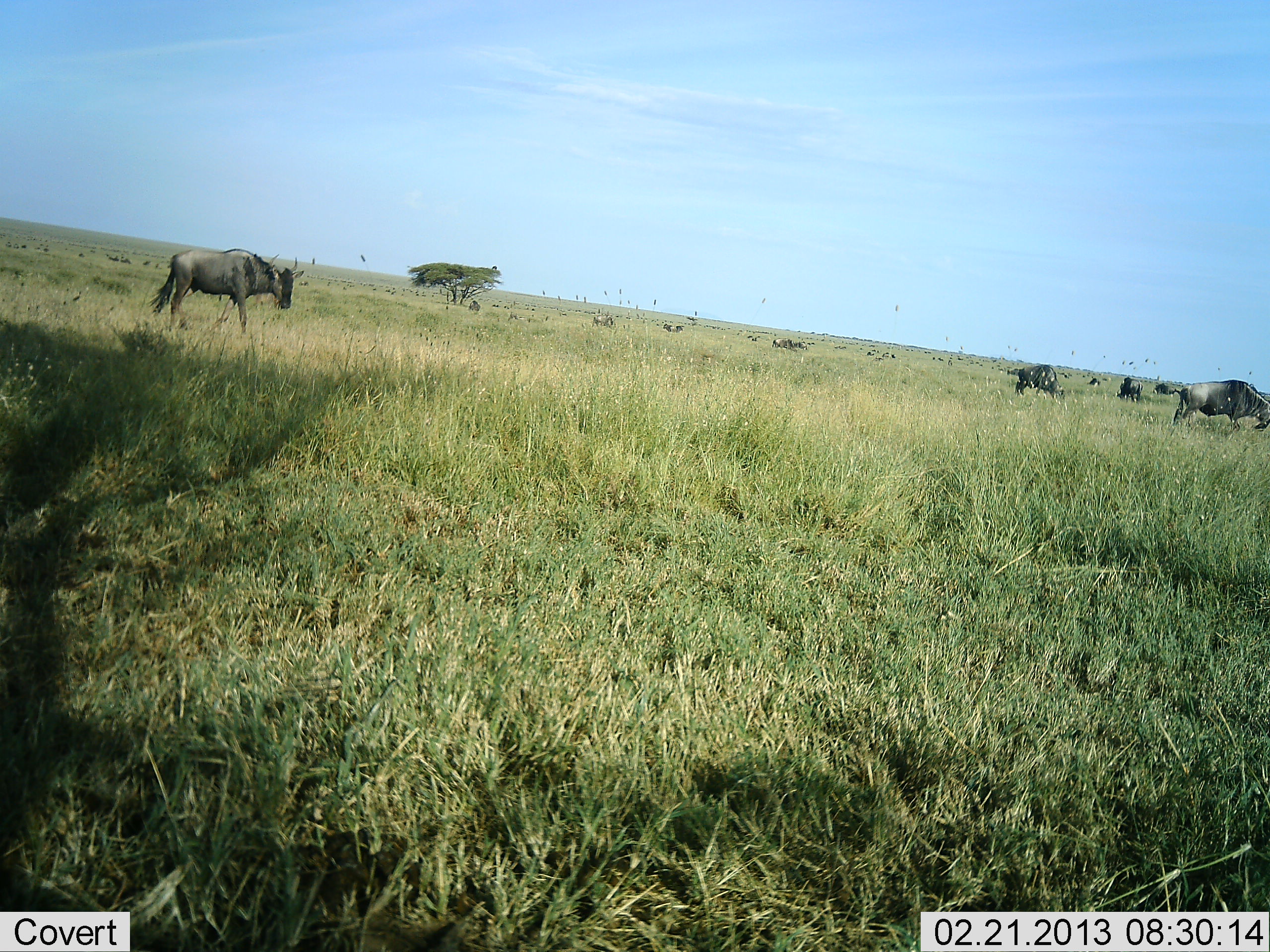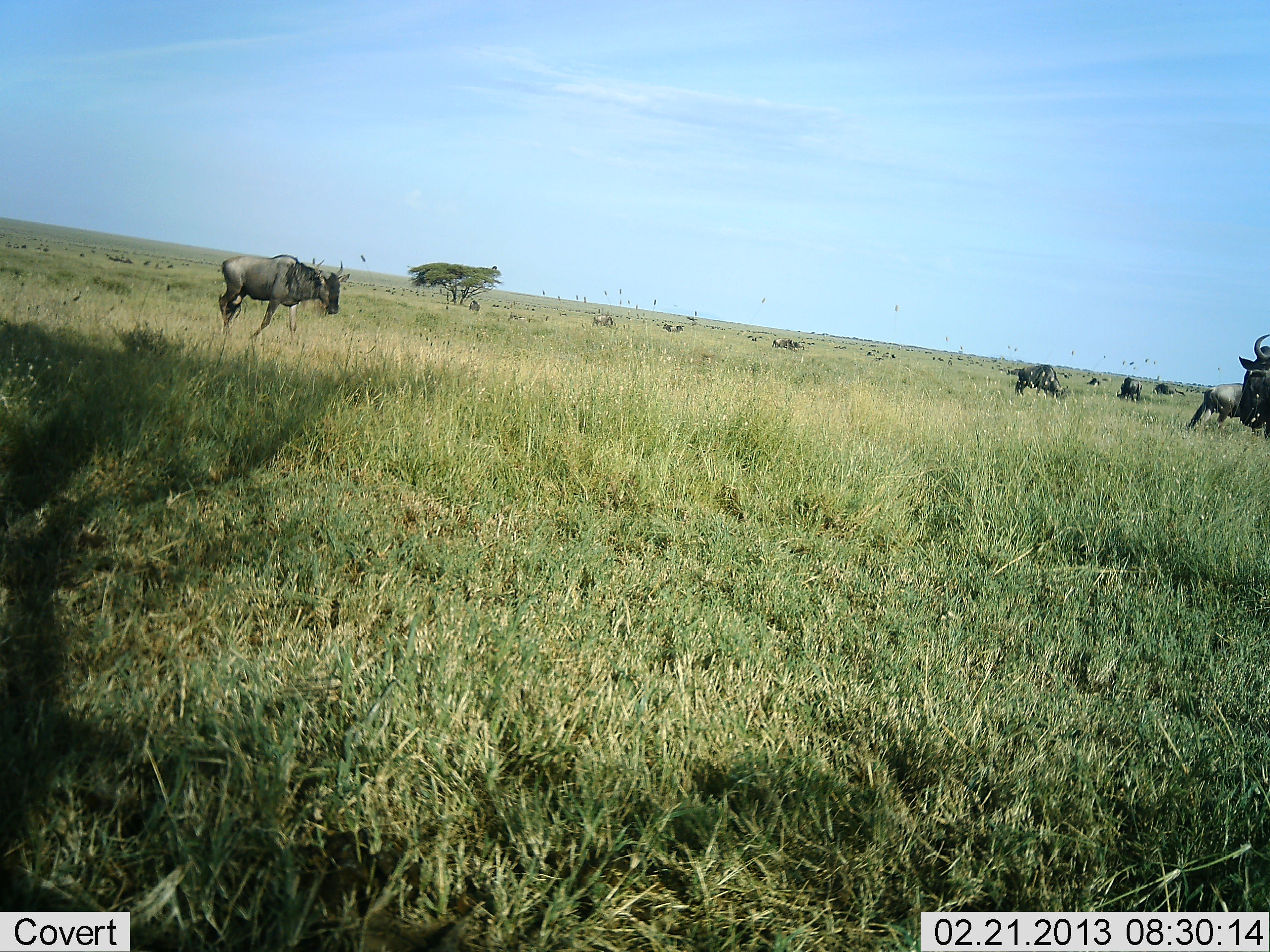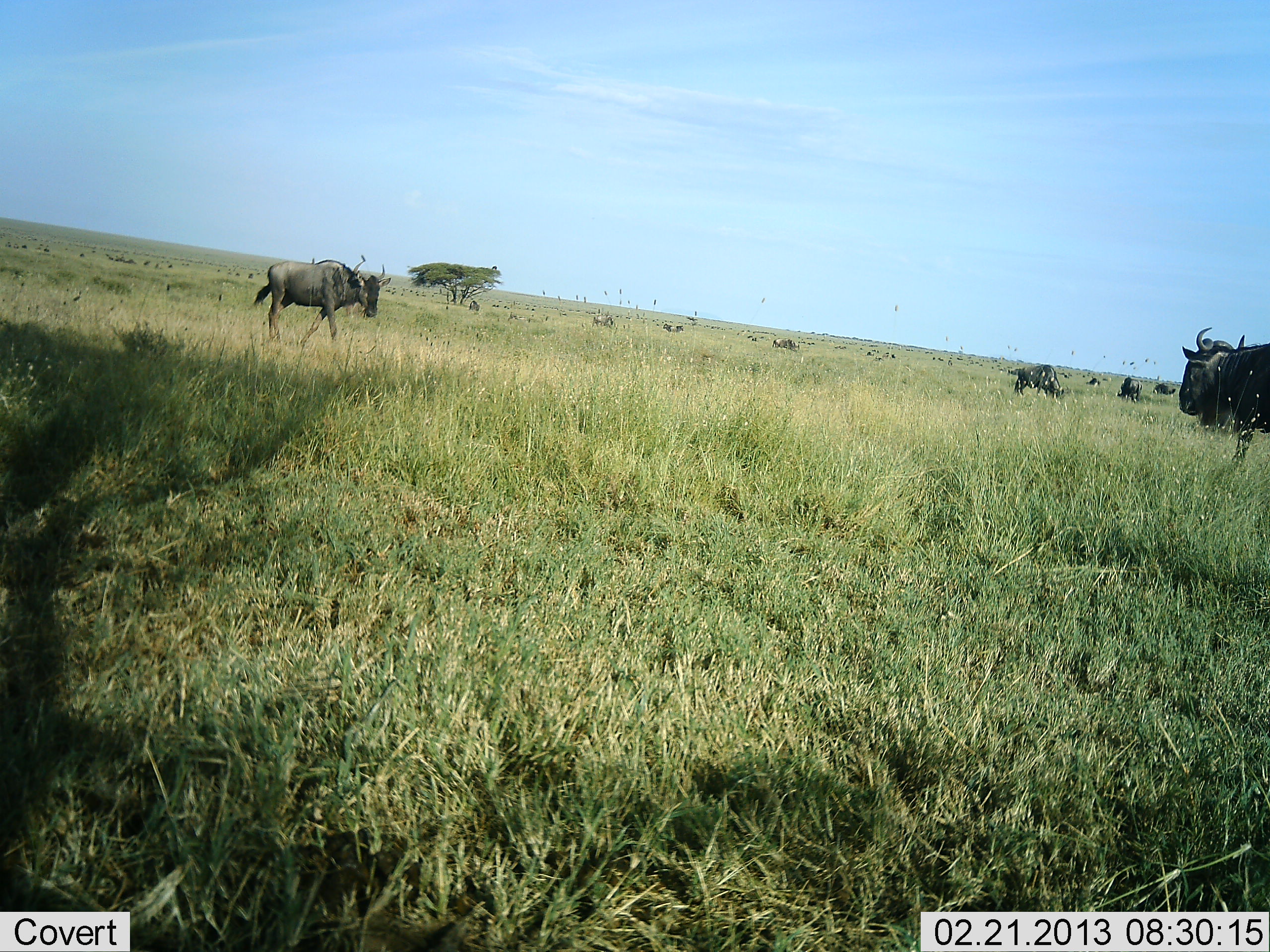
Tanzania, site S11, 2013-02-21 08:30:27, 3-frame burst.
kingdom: Animalia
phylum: Chordata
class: Mammalia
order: Artiodactyla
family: Bovidae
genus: Connochaetes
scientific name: Connochaetes taurinus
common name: blue wildebeest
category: wildebeest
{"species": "wildebeest (blue wildebeest) (Connochaetes taurinus)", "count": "10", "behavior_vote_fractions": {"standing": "41%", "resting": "7%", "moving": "83%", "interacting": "0%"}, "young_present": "0%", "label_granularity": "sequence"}